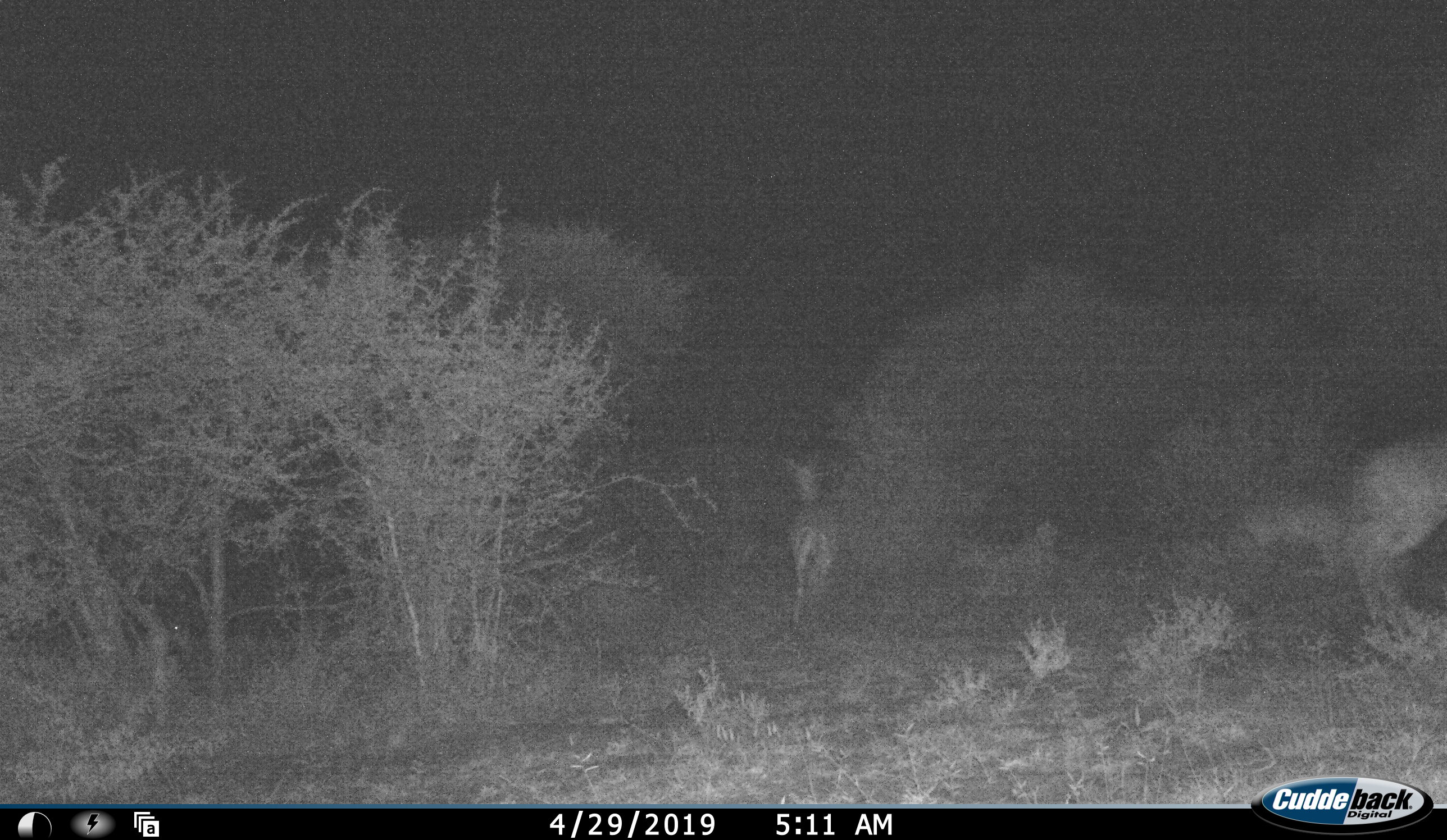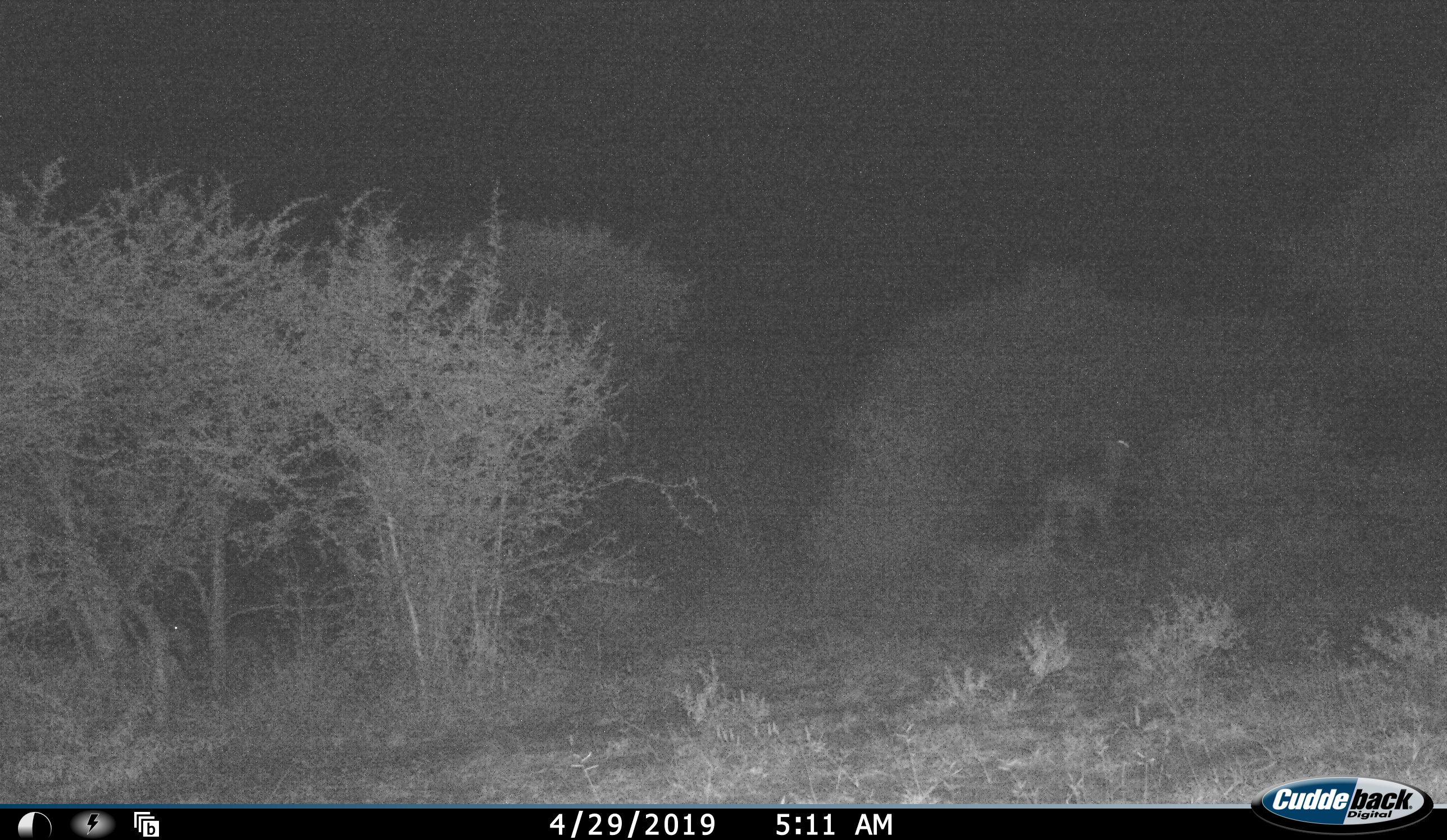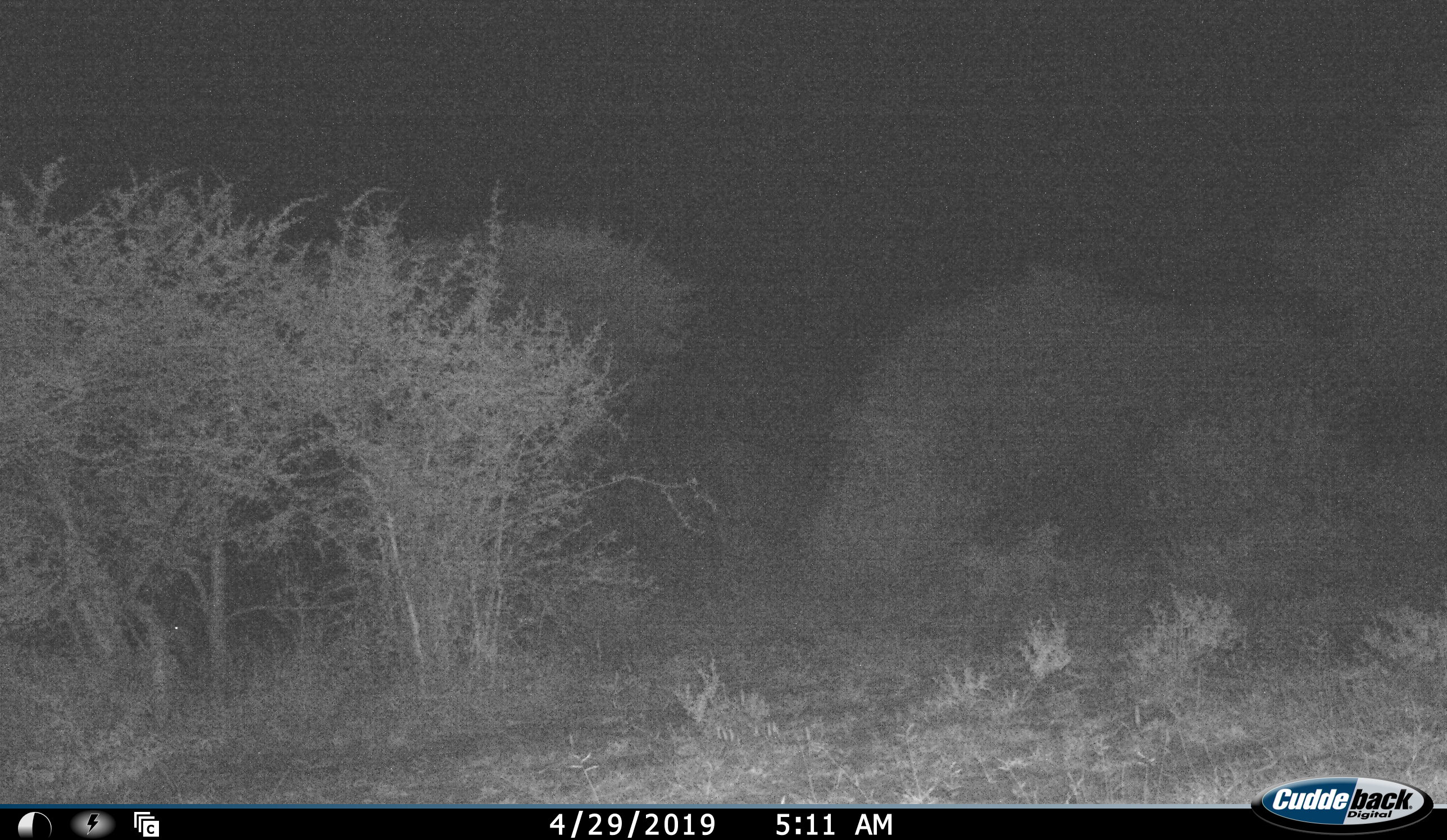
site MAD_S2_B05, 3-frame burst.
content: unidentified animal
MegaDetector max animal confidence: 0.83